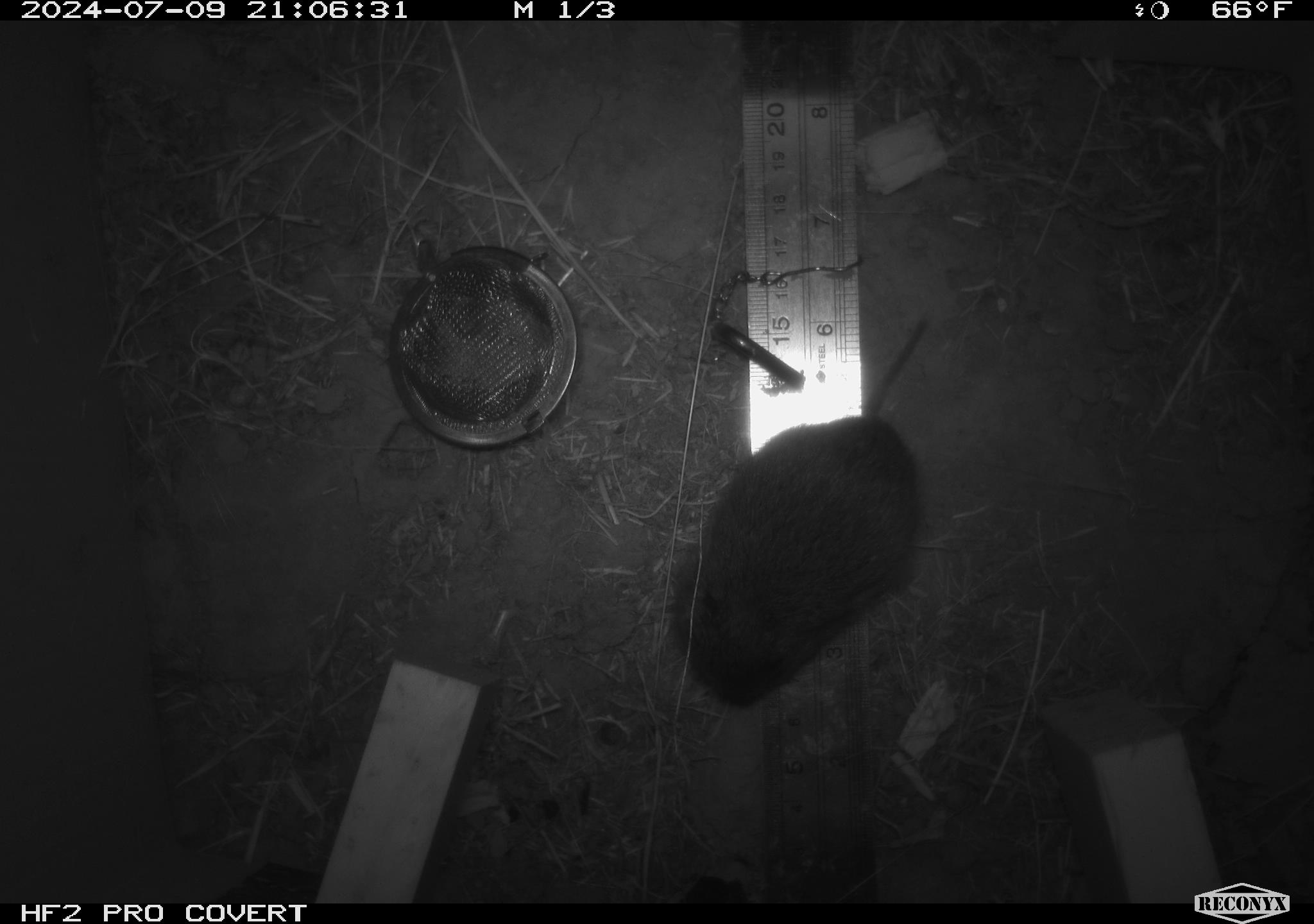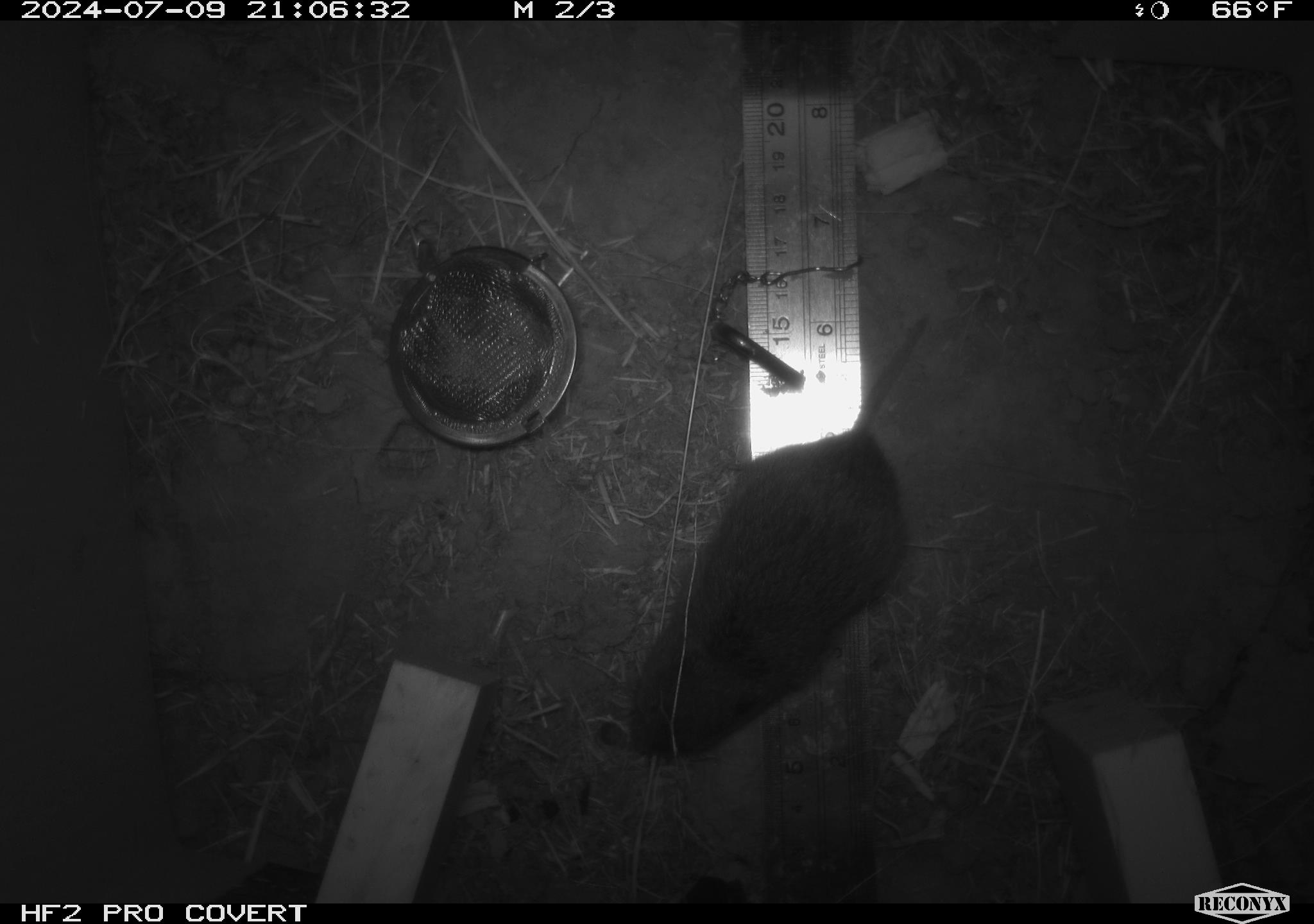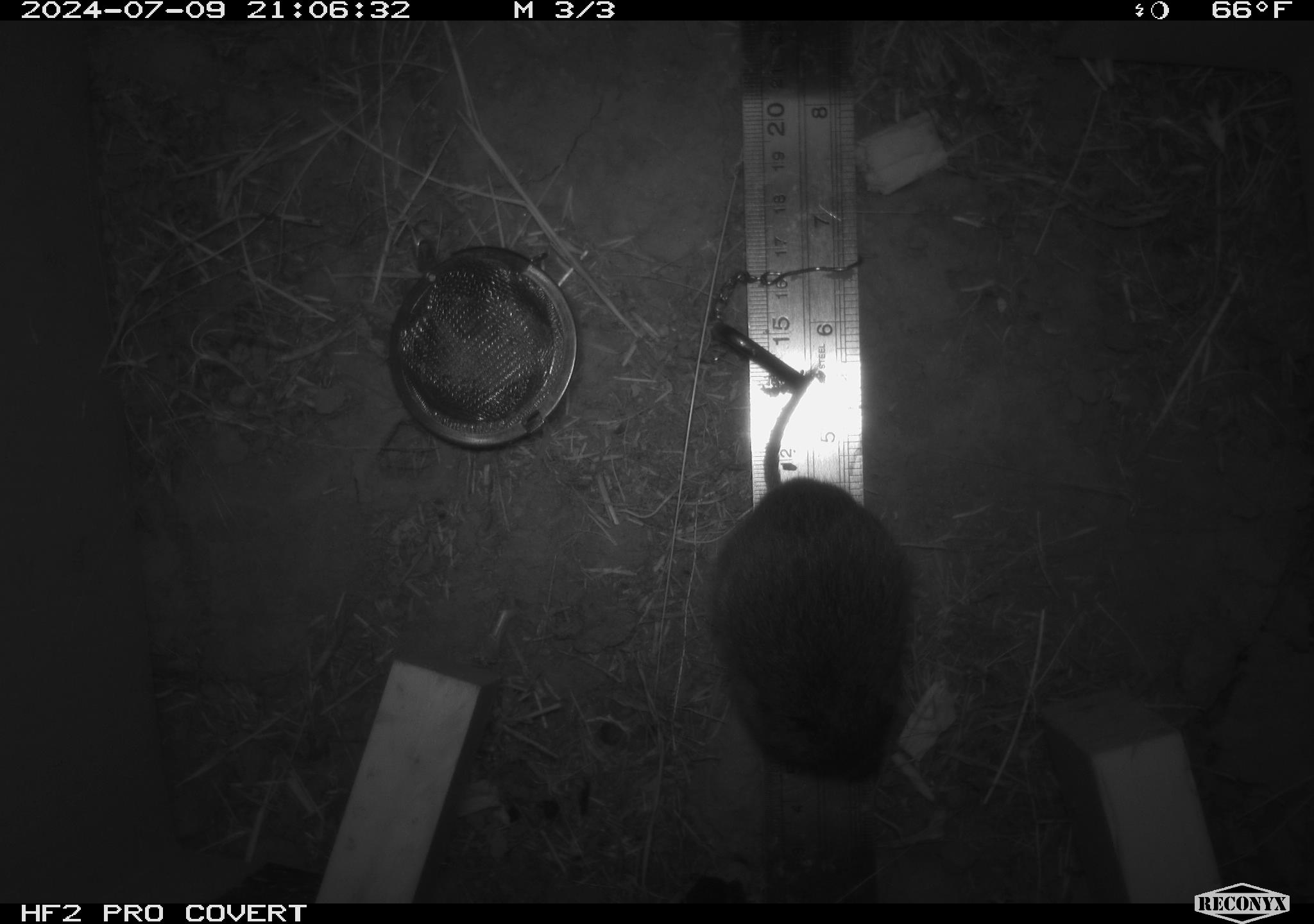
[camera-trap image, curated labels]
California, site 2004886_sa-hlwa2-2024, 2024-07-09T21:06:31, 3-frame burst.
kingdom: Animalia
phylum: Chordata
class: Mammalia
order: Rodentia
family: Cricetidae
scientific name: Arvicolinae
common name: voles, lemmings, and muskrats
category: arvicolinae subfamily